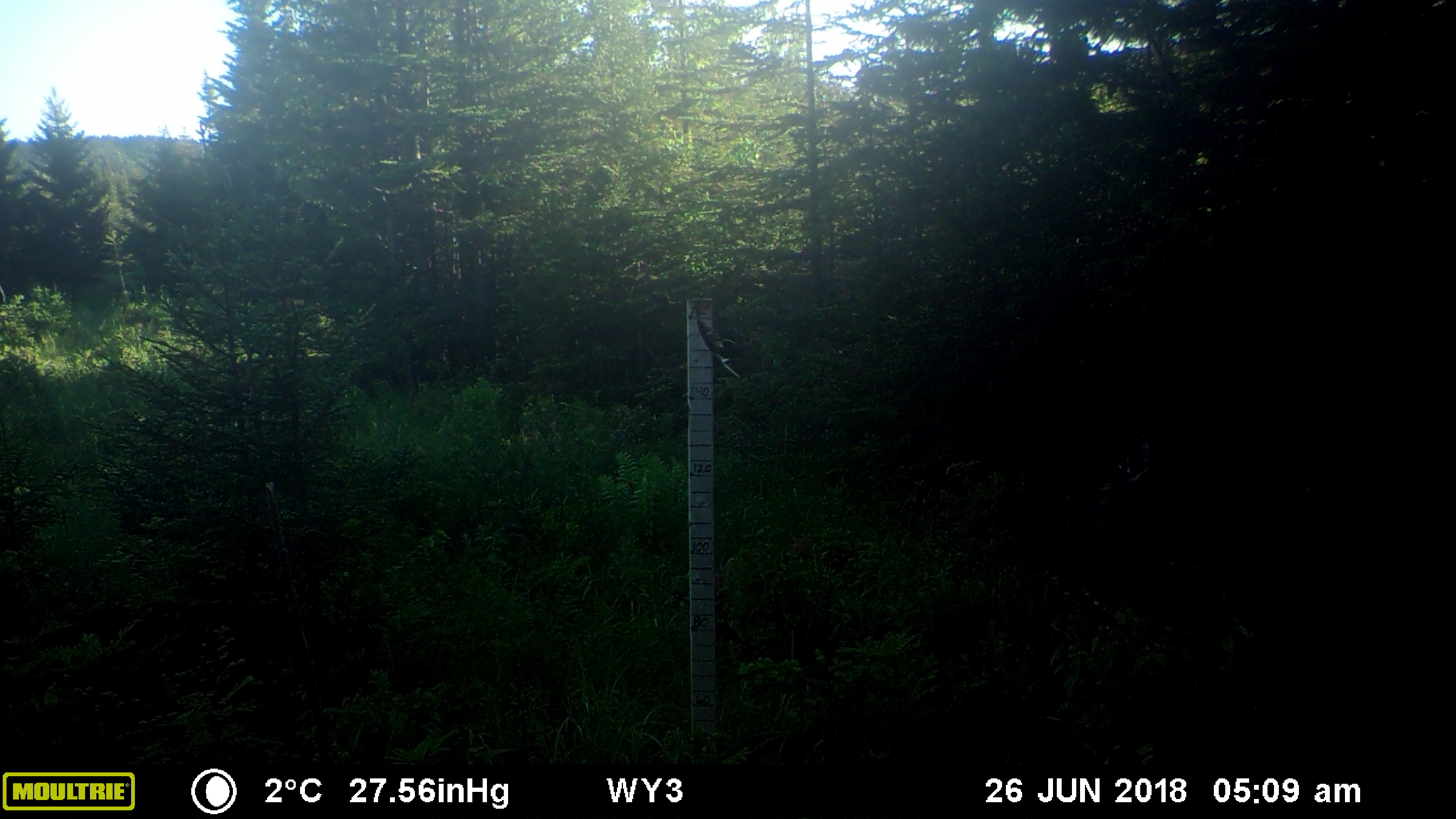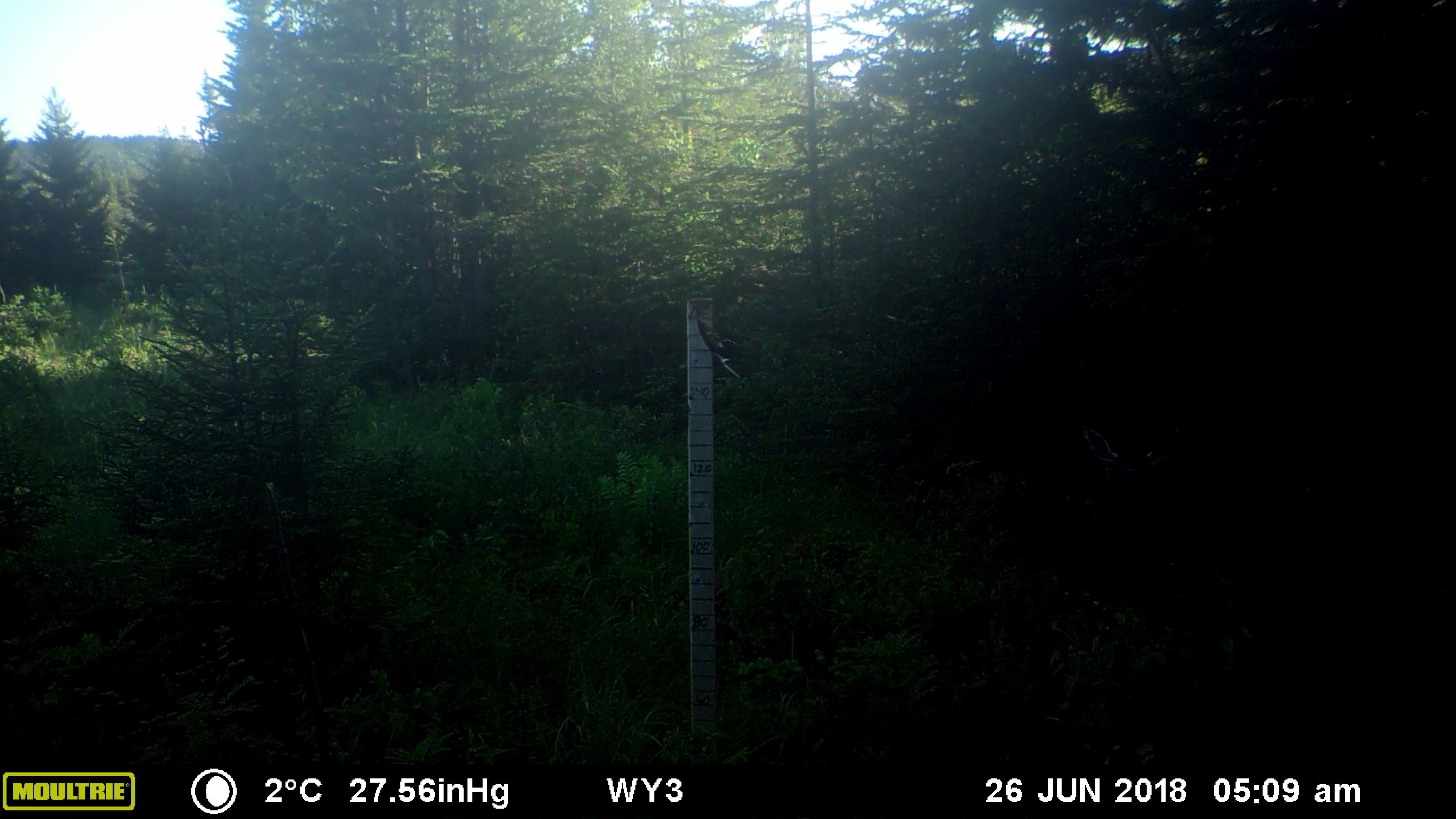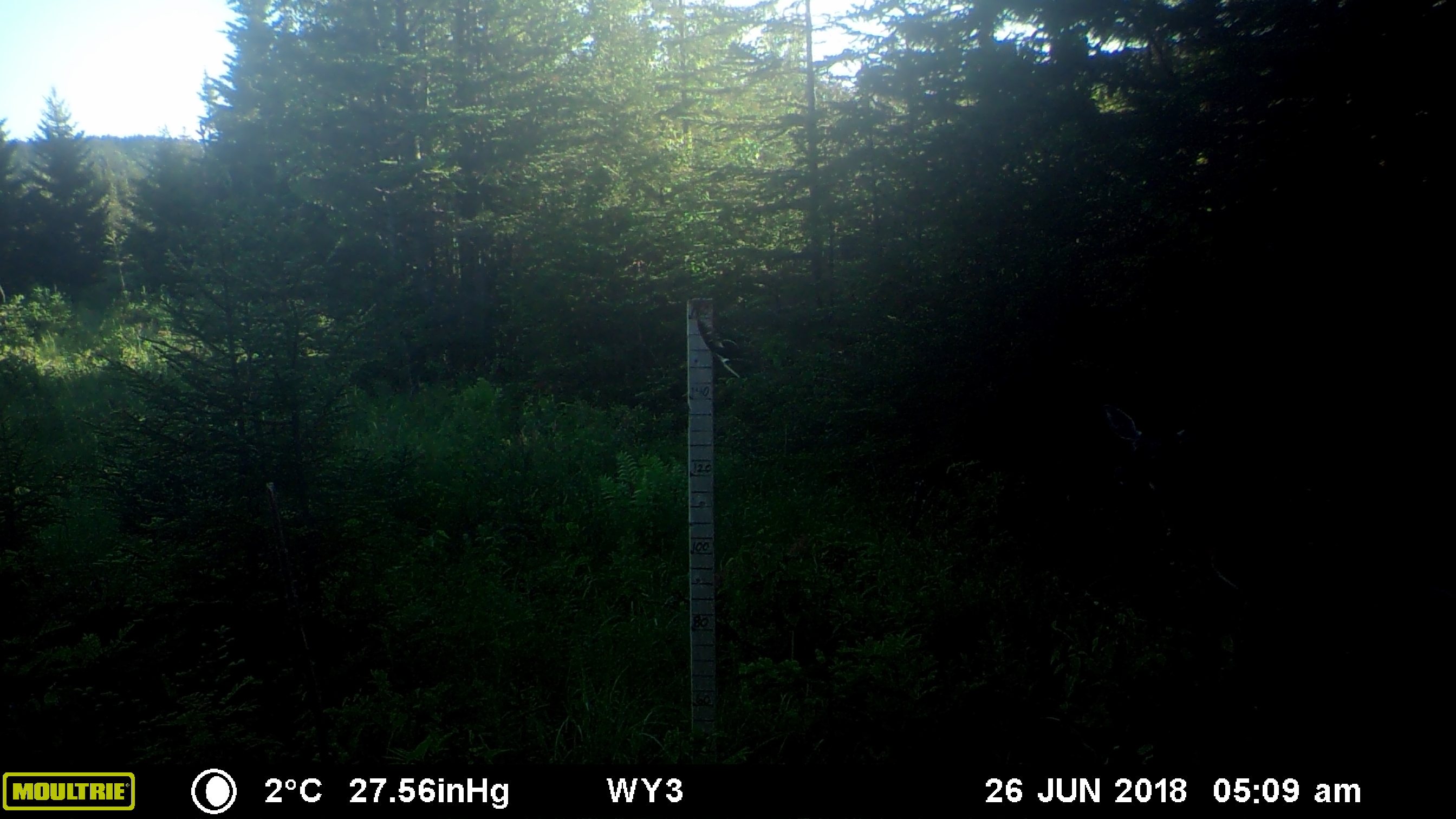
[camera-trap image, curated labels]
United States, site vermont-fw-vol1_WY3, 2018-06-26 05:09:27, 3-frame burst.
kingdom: Animalia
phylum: Chordata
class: Mammalia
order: Artiodactyla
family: Cervidae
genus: Odocoileus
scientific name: Odocoileus virginianus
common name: white-tailed deer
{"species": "white-tailed deer (Odocoileus virginianus)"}